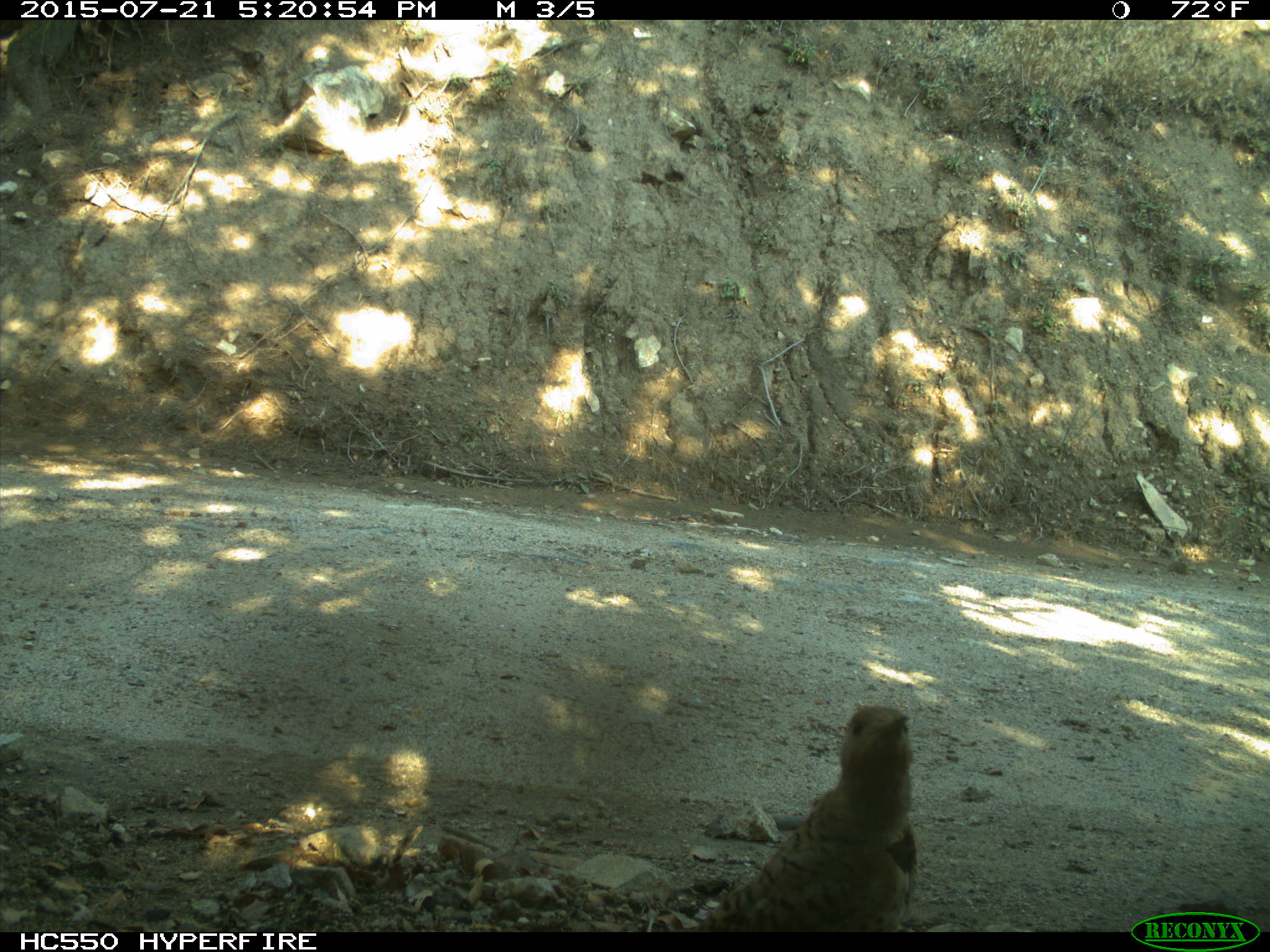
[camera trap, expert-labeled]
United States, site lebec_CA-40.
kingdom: Animalia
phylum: Chordata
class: Aves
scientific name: Aves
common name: birds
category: unidentified bird